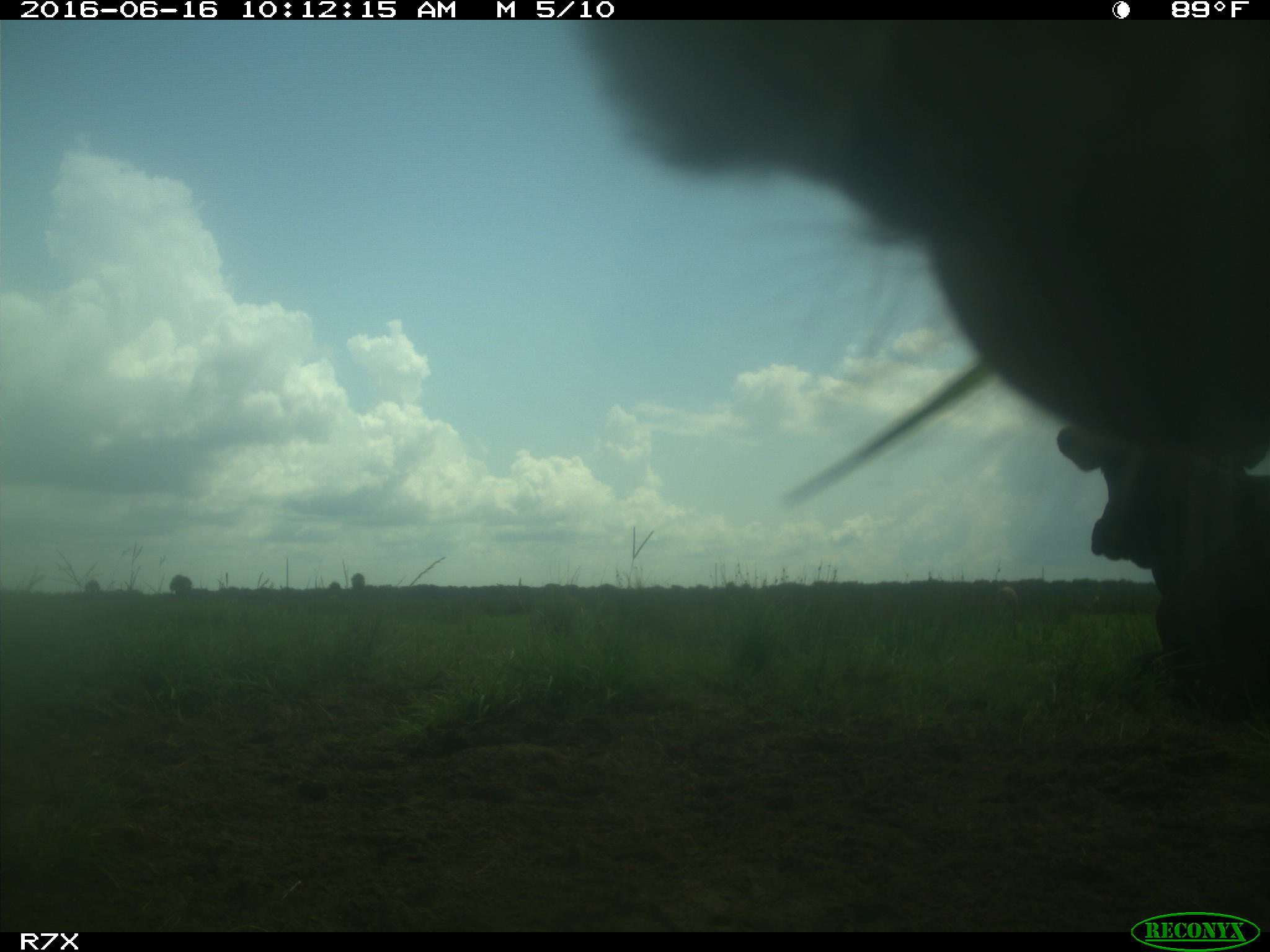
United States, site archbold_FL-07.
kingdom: Animalia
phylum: Chordata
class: Mammalia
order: Artiodactyla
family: Bovidae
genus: Bos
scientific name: Bos taurus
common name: domestic cow